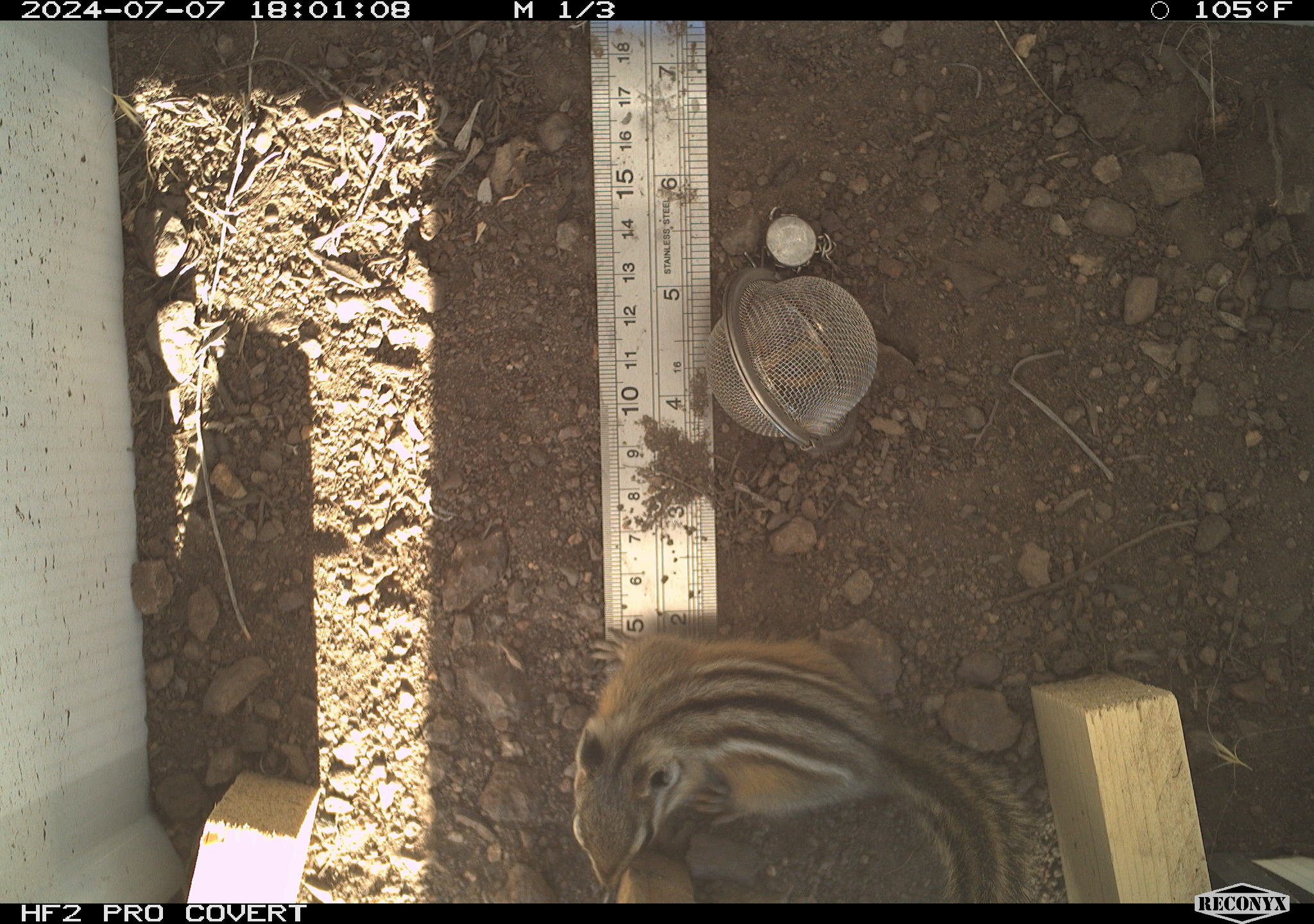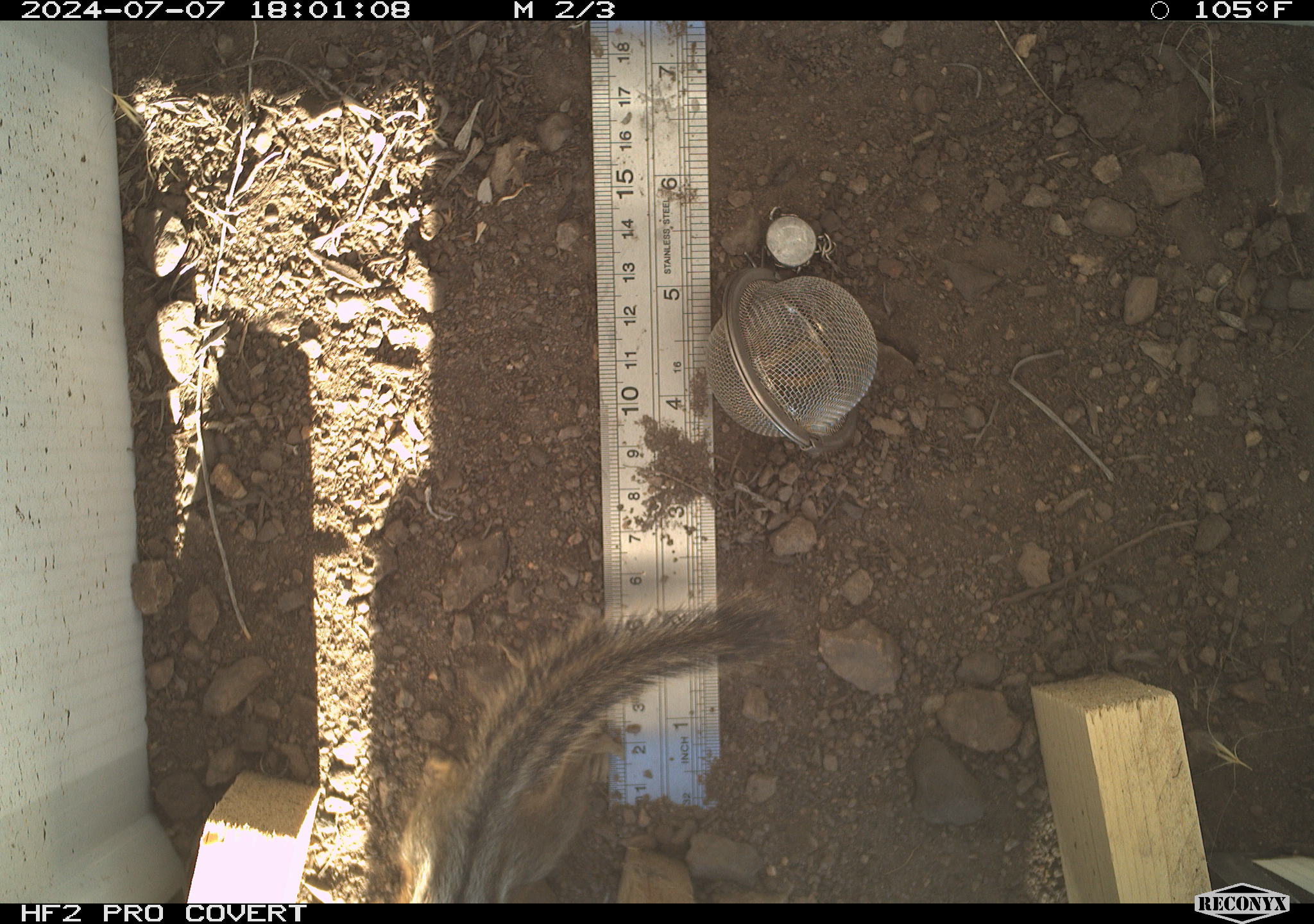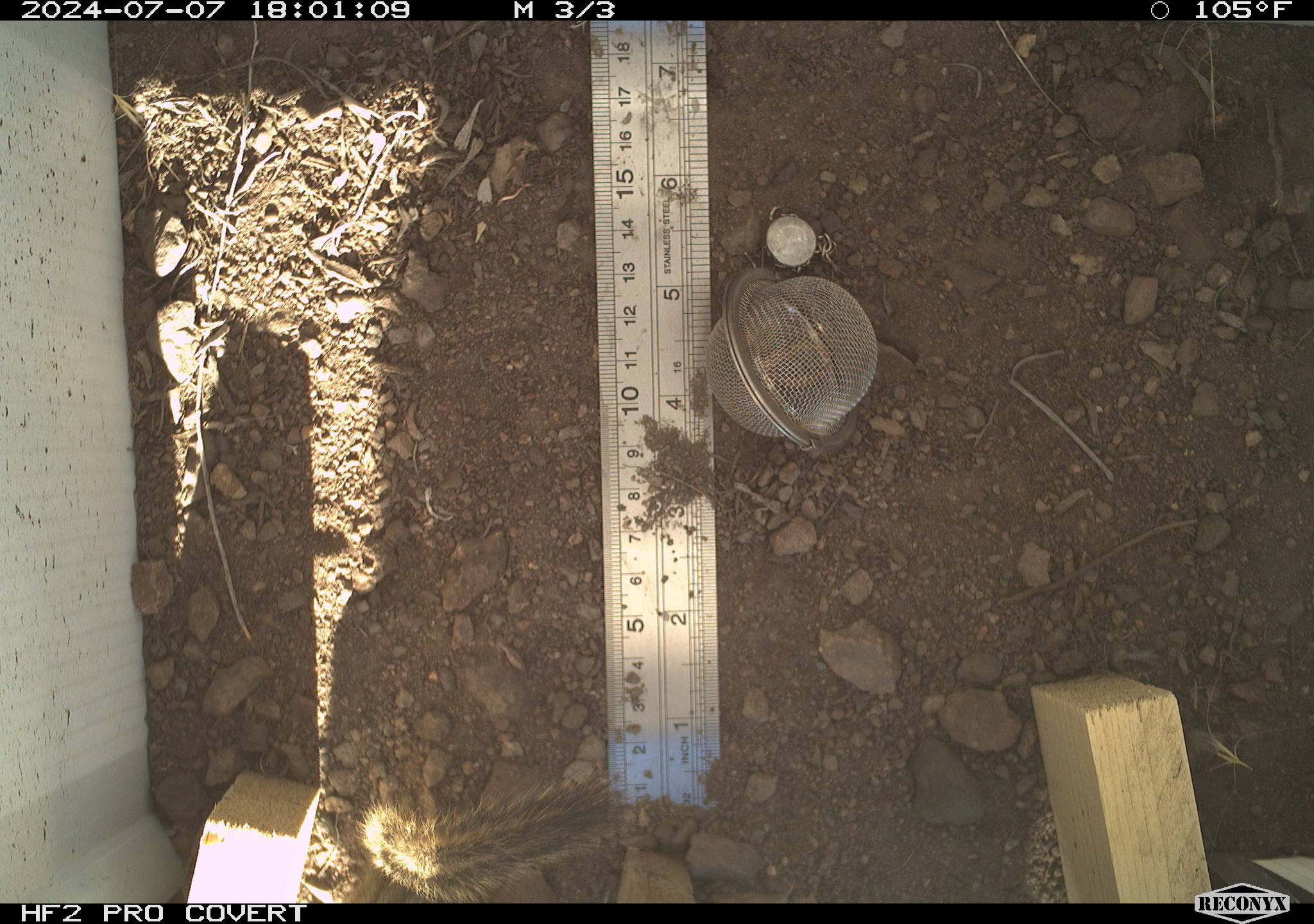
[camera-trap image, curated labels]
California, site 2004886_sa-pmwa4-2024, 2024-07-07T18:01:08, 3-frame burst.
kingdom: Animalia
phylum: Chordata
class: Mammalia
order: Rodentia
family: Sciuridae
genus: Neotamias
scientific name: Neotamias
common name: western chipmunks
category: neotamias species